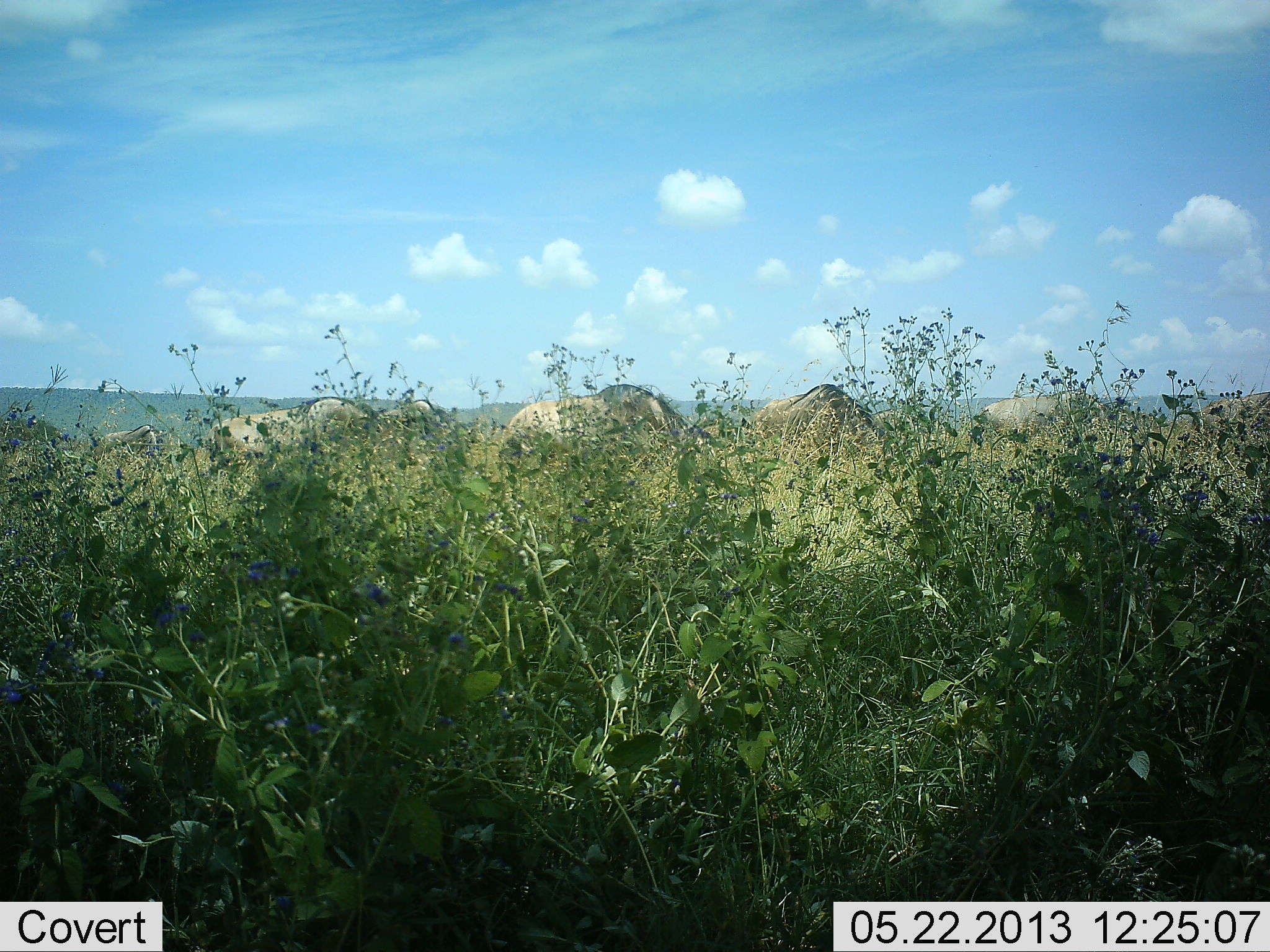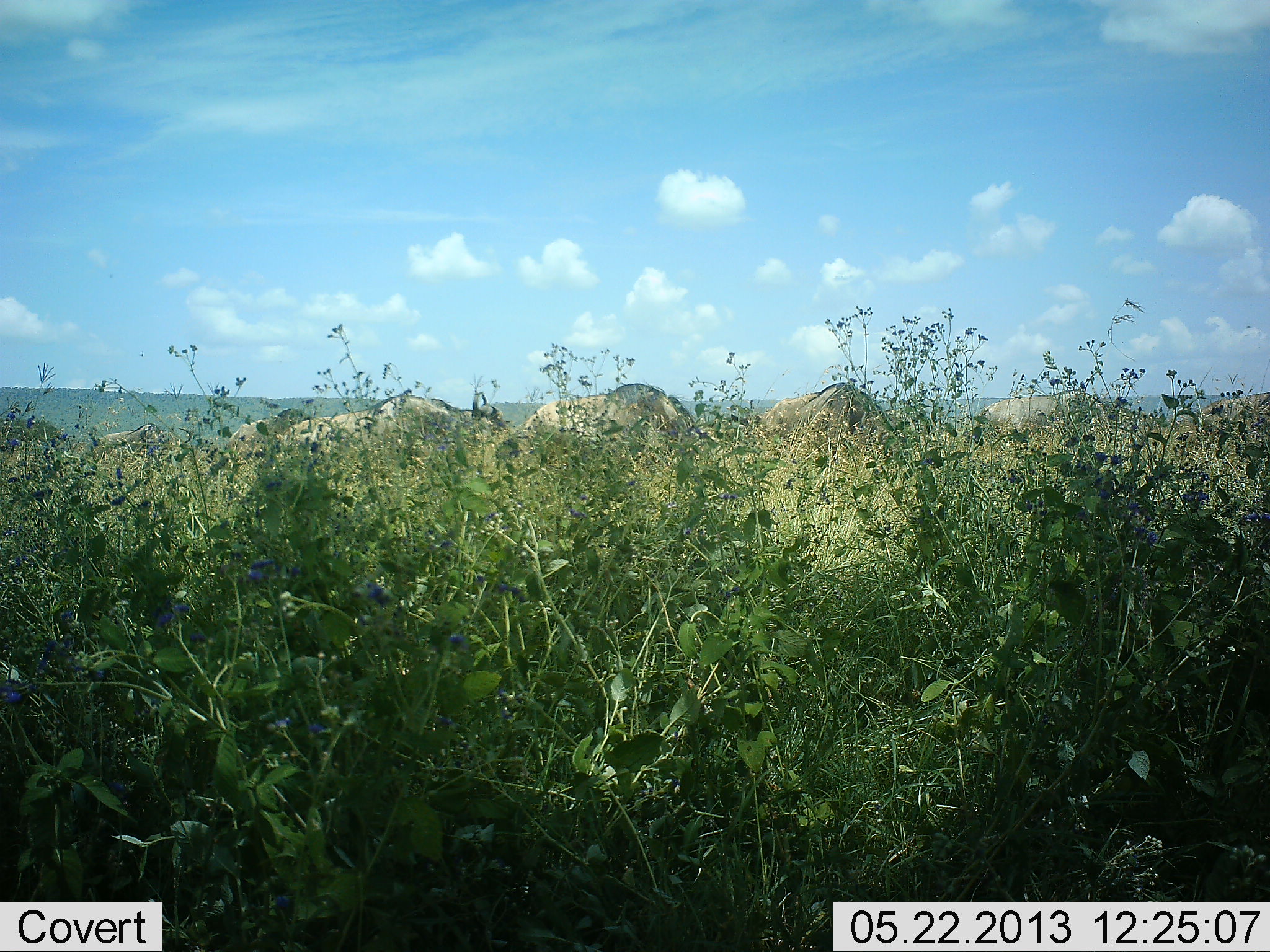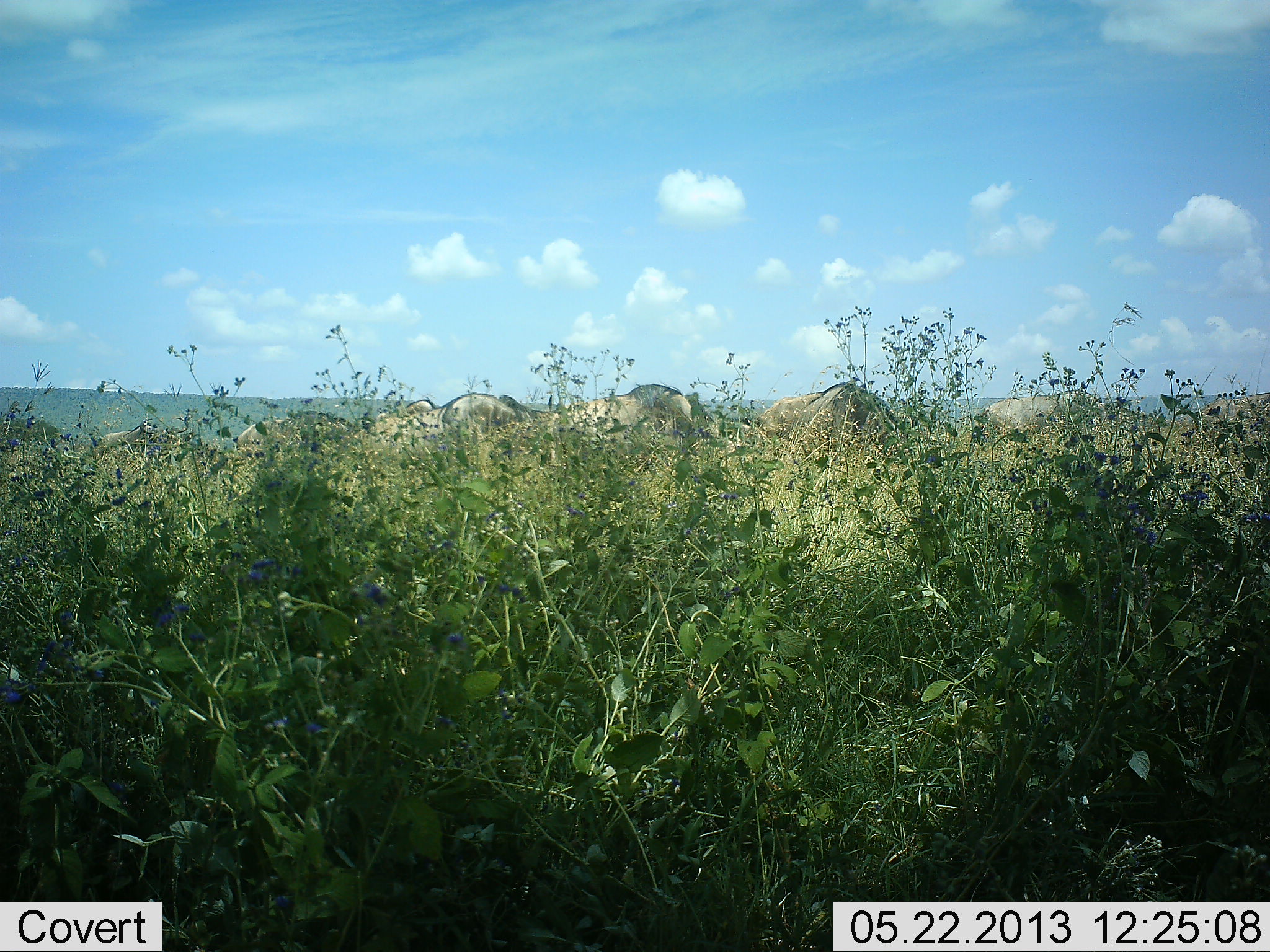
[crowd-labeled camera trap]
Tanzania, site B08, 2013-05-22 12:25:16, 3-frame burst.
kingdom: Animalia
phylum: Chordata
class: Mammalia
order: Artiodactyla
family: Bovidae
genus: Connochaetes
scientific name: Connochaetes taurinus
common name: blue wildebeest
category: wildebeest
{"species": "wildebeest (blue wildebeest) (Connochaetes taurinus)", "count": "7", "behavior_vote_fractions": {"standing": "15%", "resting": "0%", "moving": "62%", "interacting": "0%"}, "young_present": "0%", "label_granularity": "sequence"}